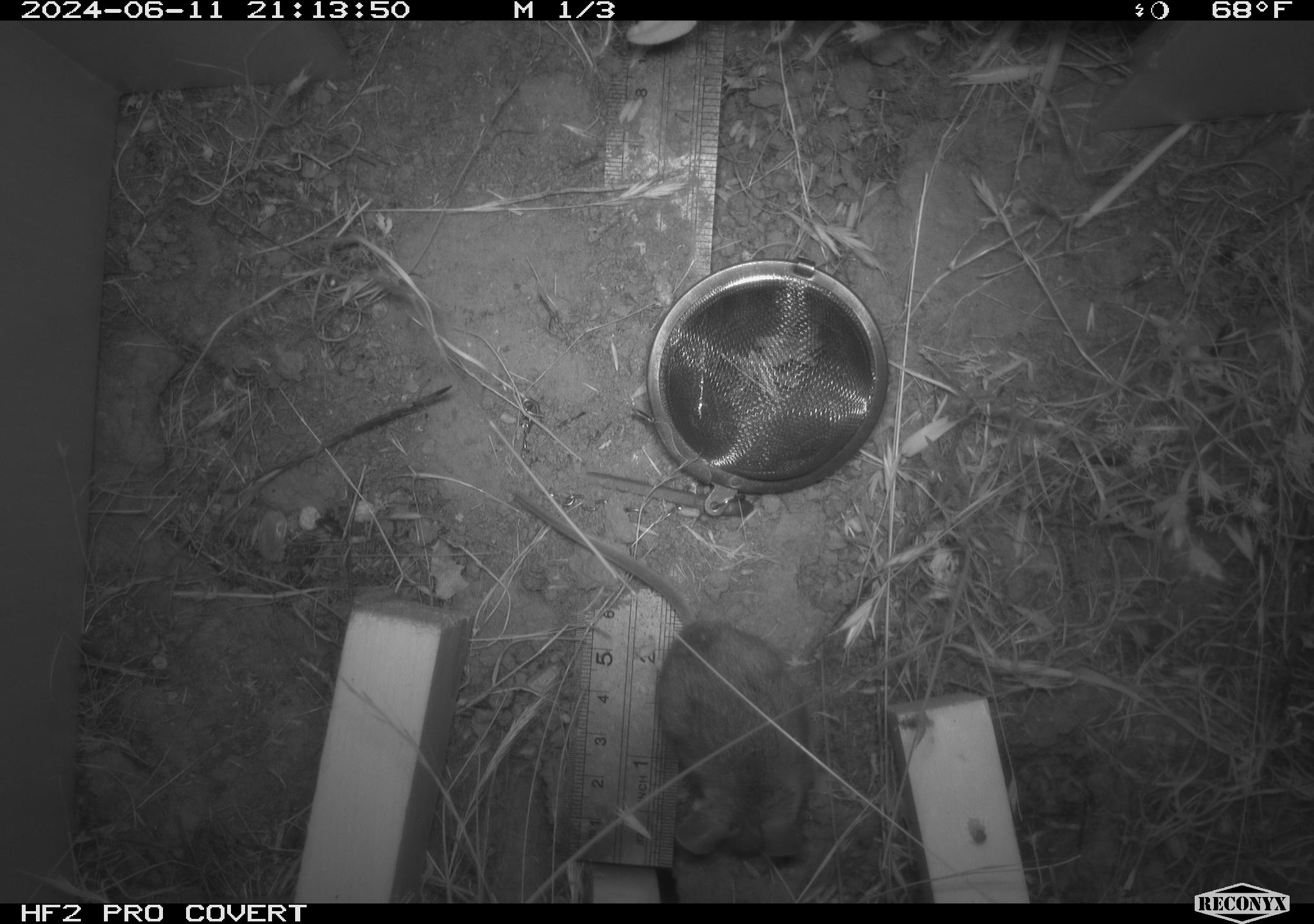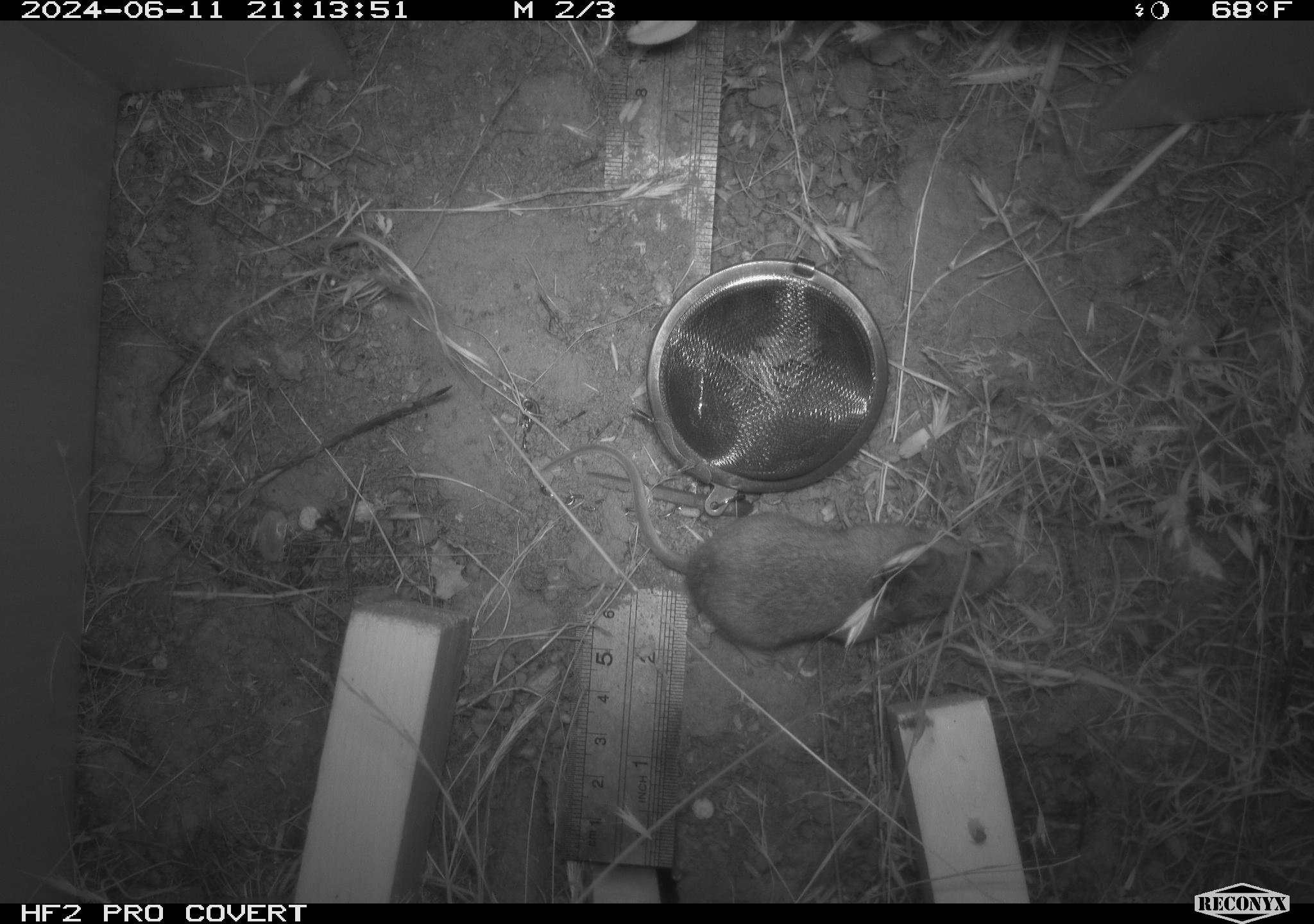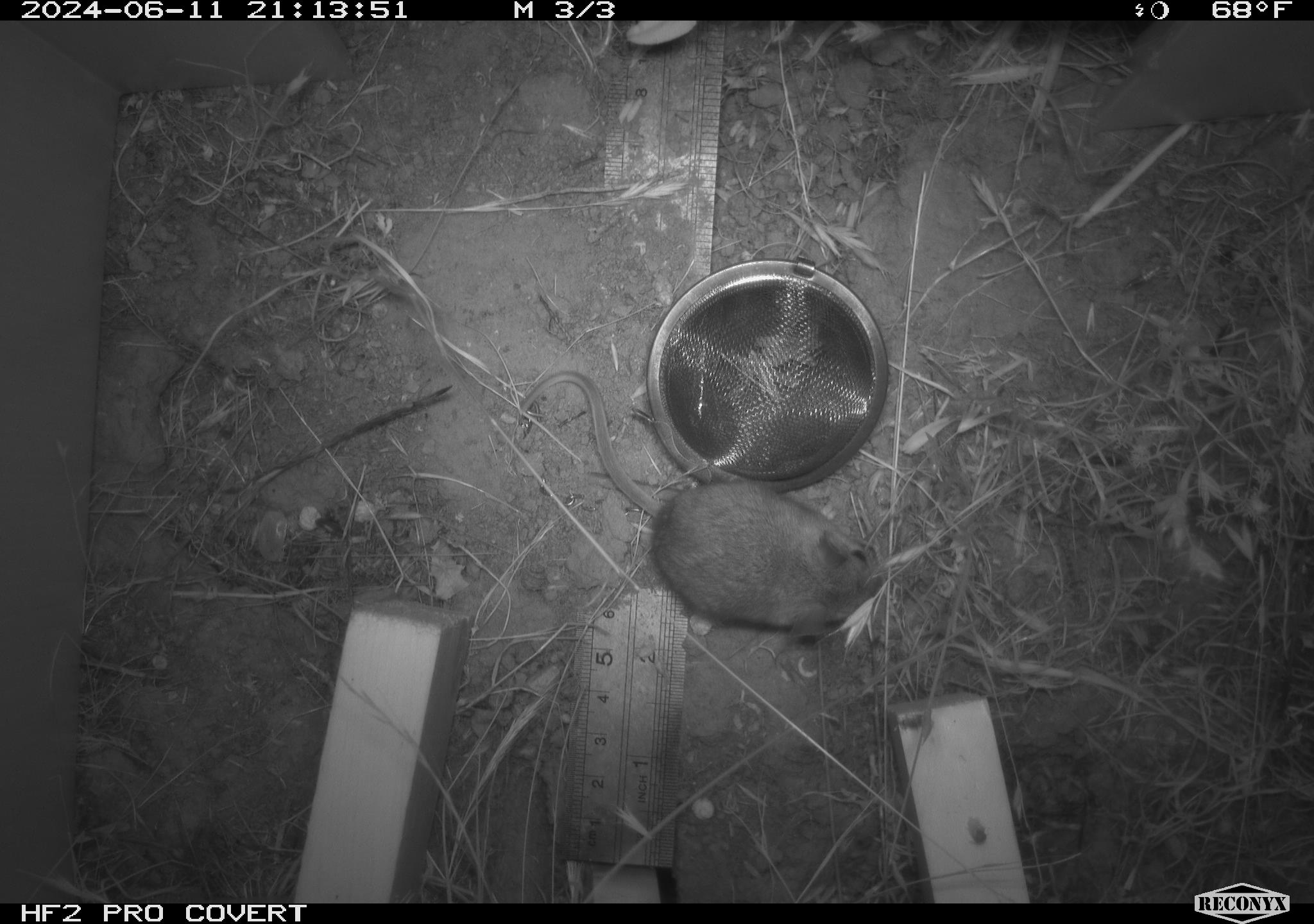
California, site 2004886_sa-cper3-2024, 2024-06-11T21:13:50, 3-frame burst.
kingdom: Animalia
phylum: Chordata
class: Mammalia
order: Rodentia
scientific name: Rodentia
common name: rodent